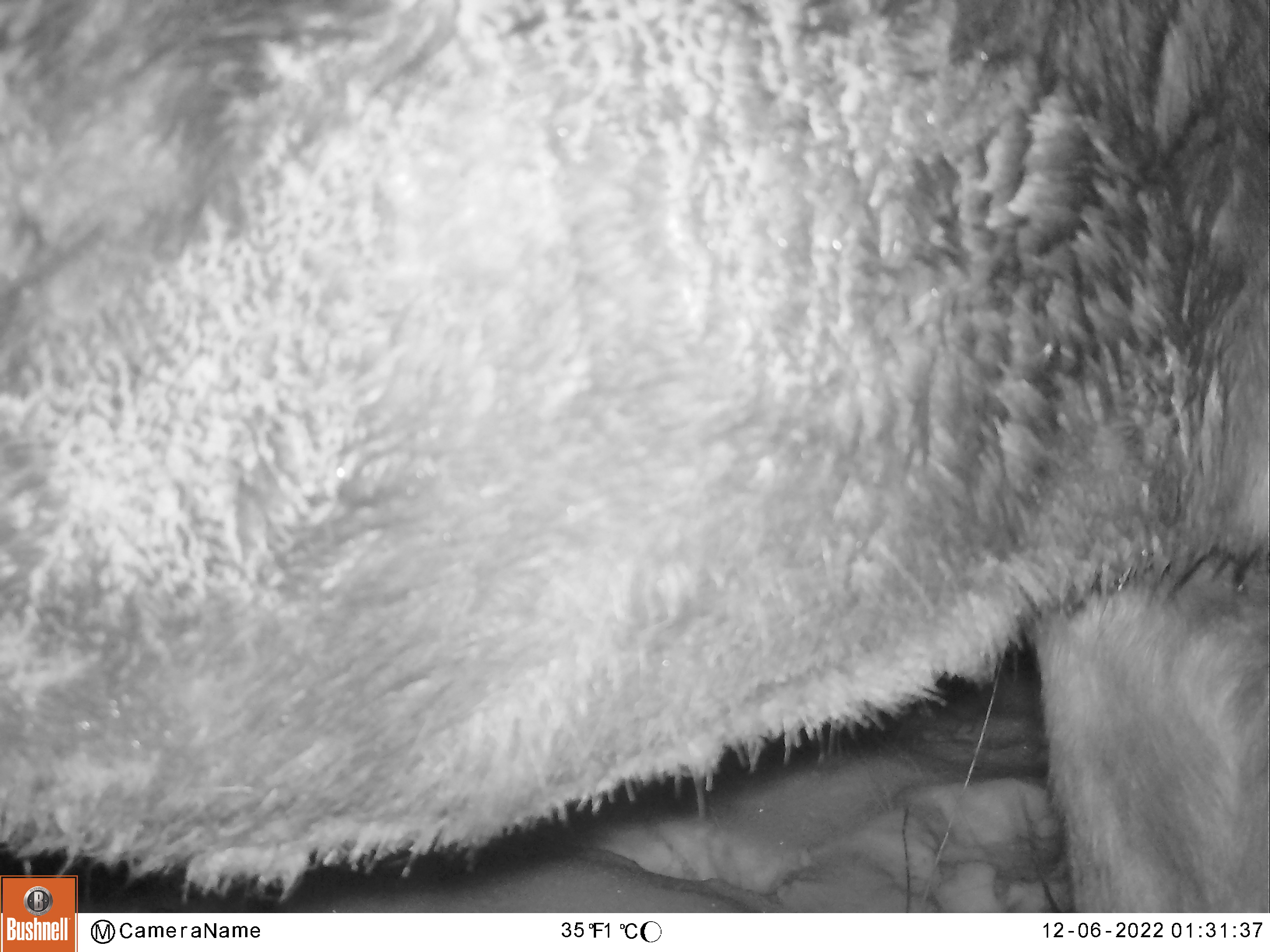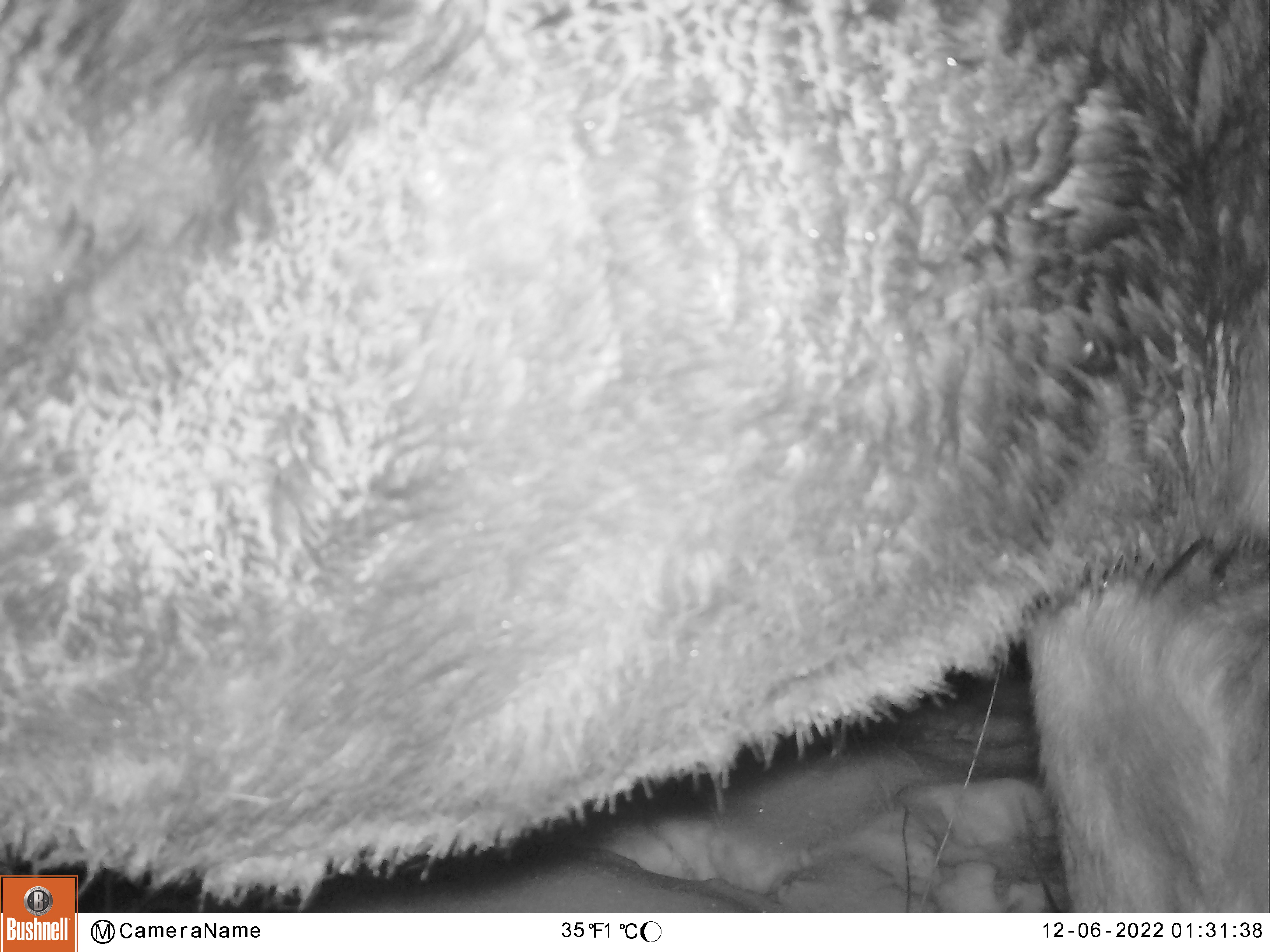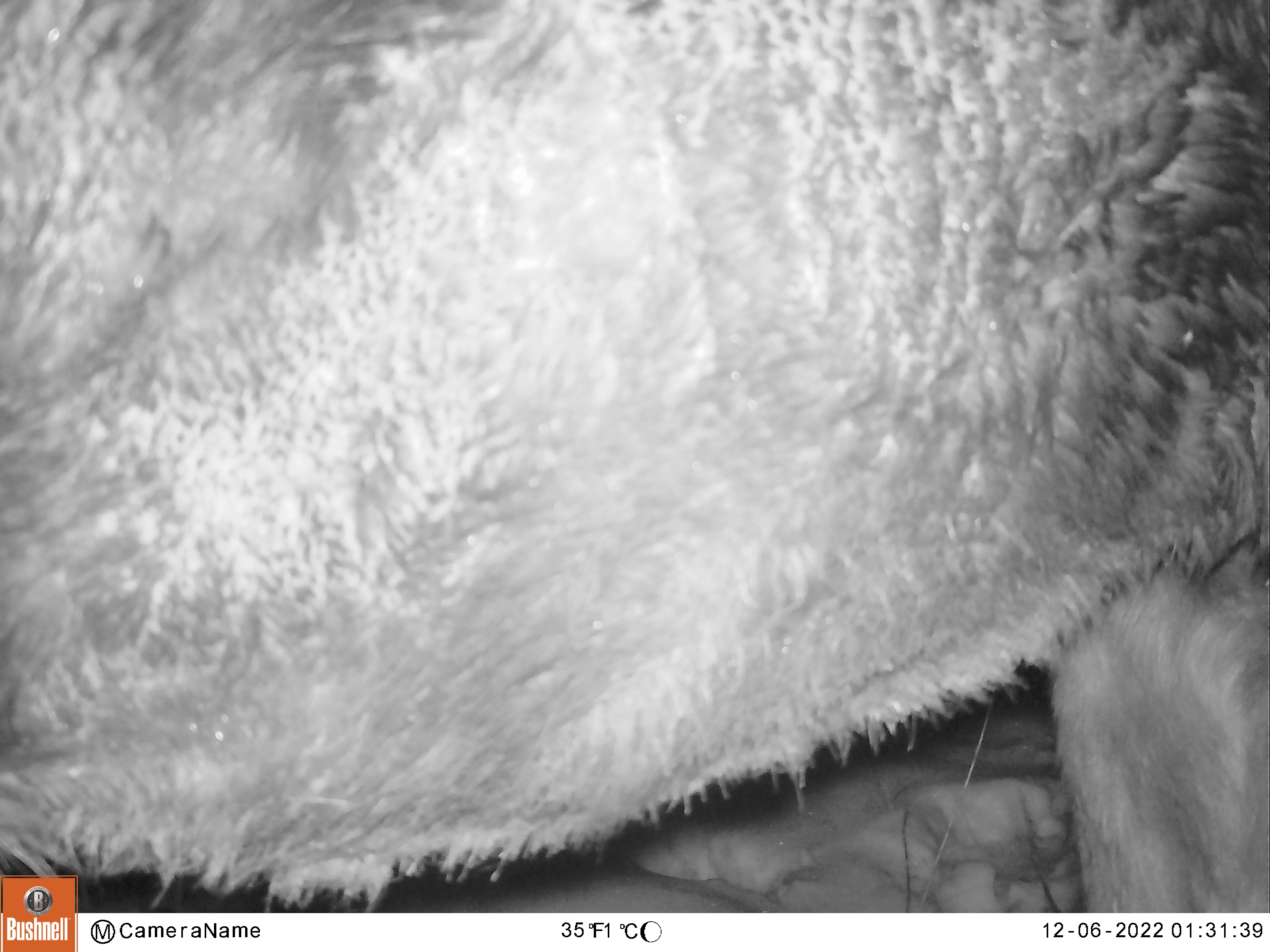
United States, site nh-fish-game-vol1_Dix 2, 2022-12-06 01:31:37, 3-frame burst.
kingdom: Animalia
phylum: Chordata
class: Mammalia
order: Artiodactyla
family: Cervidae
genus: Alces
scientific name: Alces alces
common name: moose